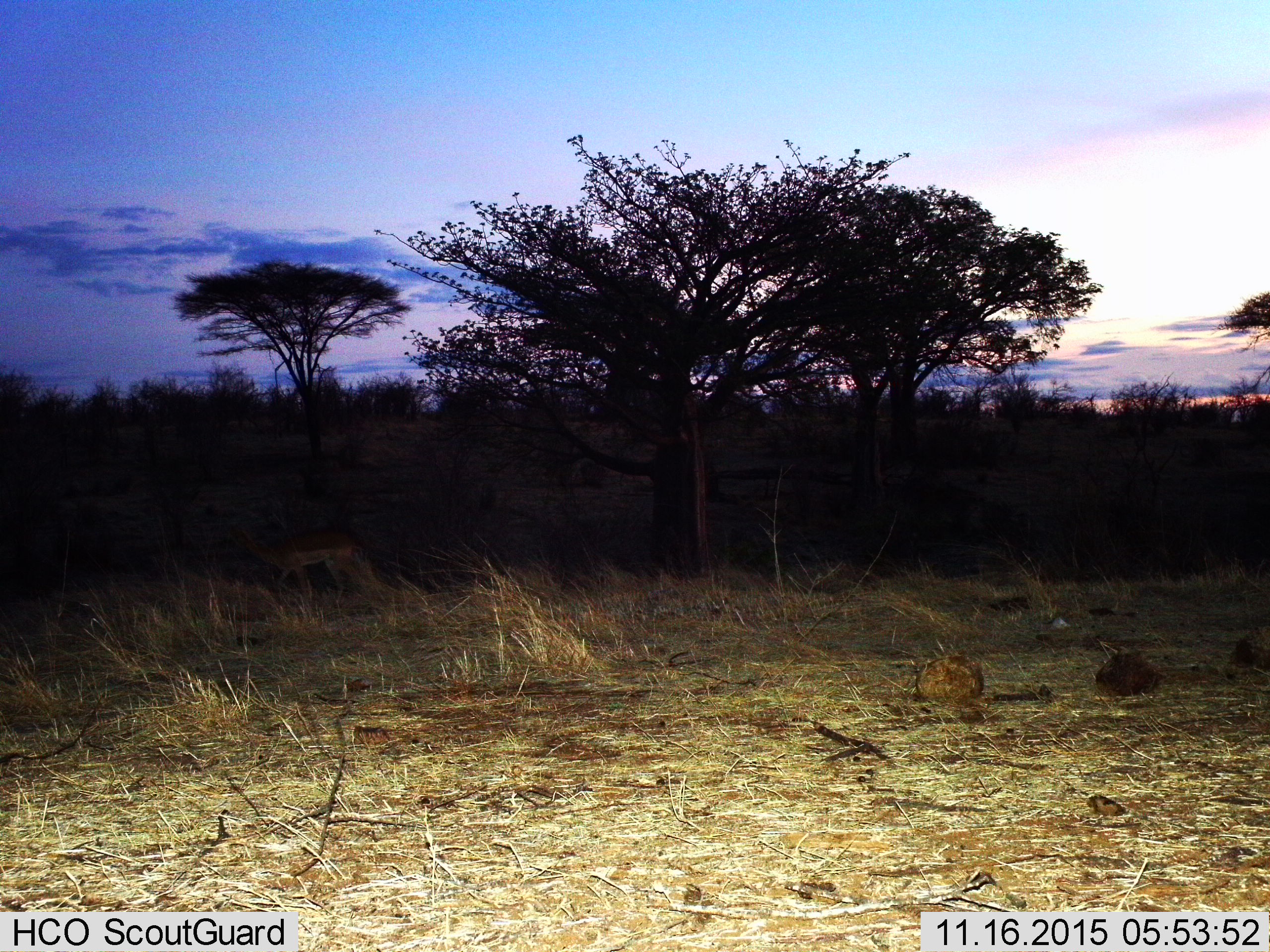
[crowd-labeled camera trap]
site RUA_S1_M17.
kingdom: Animalia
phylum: Chordata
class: Mammalia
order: Artiodactyla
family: Bovidae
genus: Aepyceros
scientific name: Aepyceros melampus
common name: impala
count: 1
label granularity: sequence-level